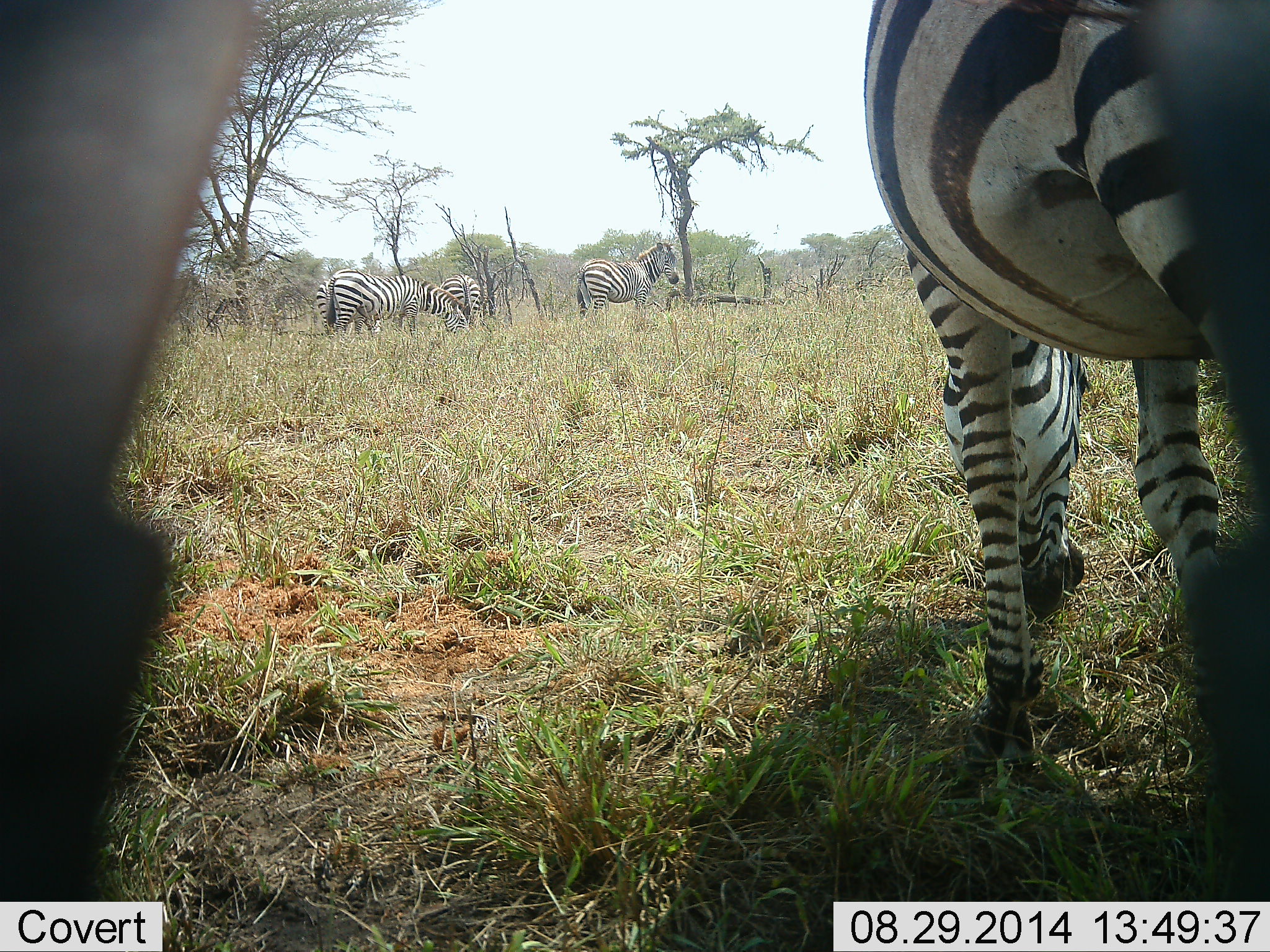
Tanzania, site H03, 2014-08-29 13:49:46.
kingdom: Animalia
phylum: Chordata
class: Mammalia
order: Perissodactyla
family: Equidae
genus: Equus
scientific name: Equus quagga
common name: plains zebra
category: zebra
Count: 5.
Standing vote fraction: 80%.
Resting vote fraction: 0%.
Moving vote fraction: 0%.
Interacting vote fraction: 0%.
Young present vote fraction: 0%.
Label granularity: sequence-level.